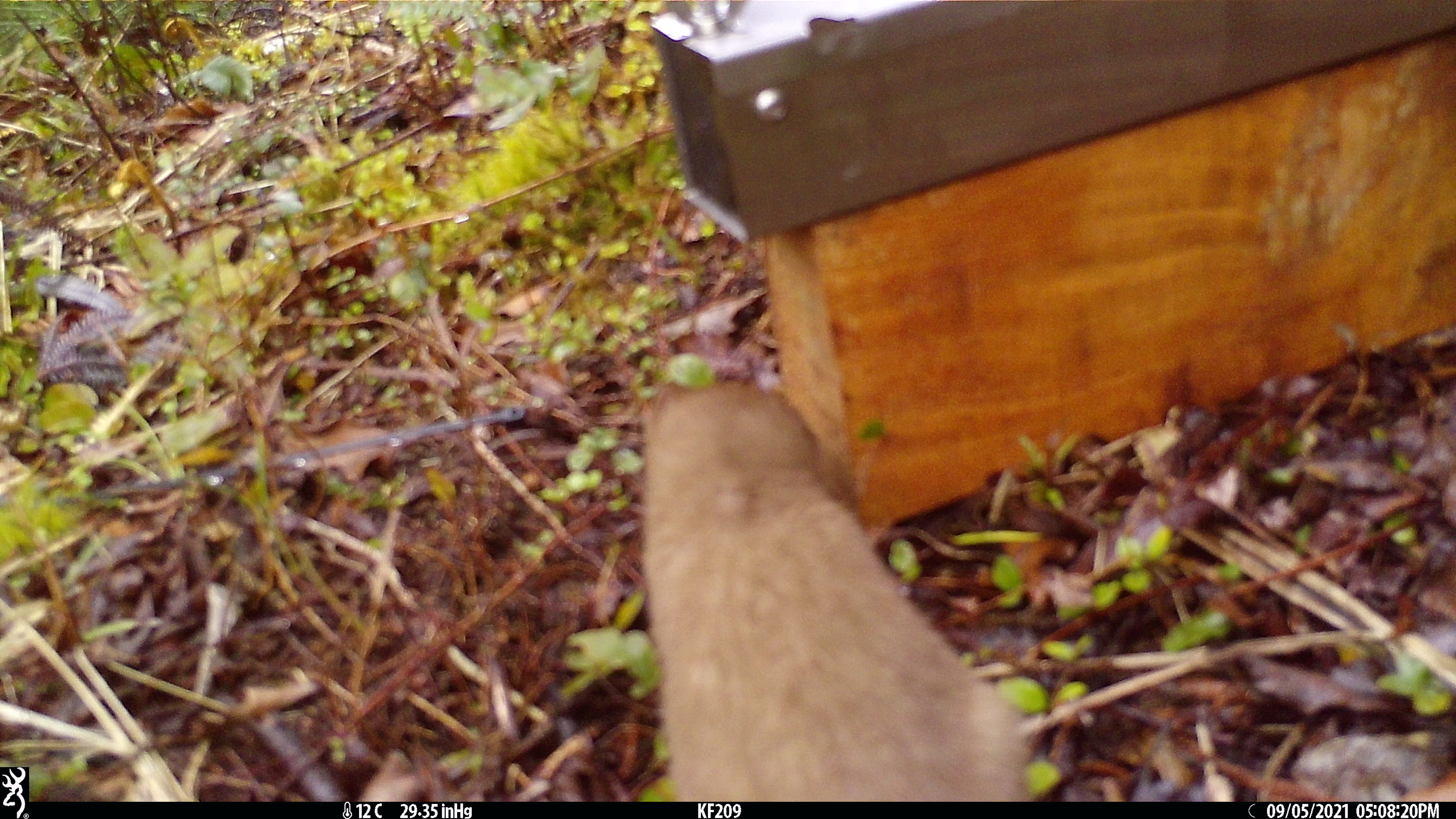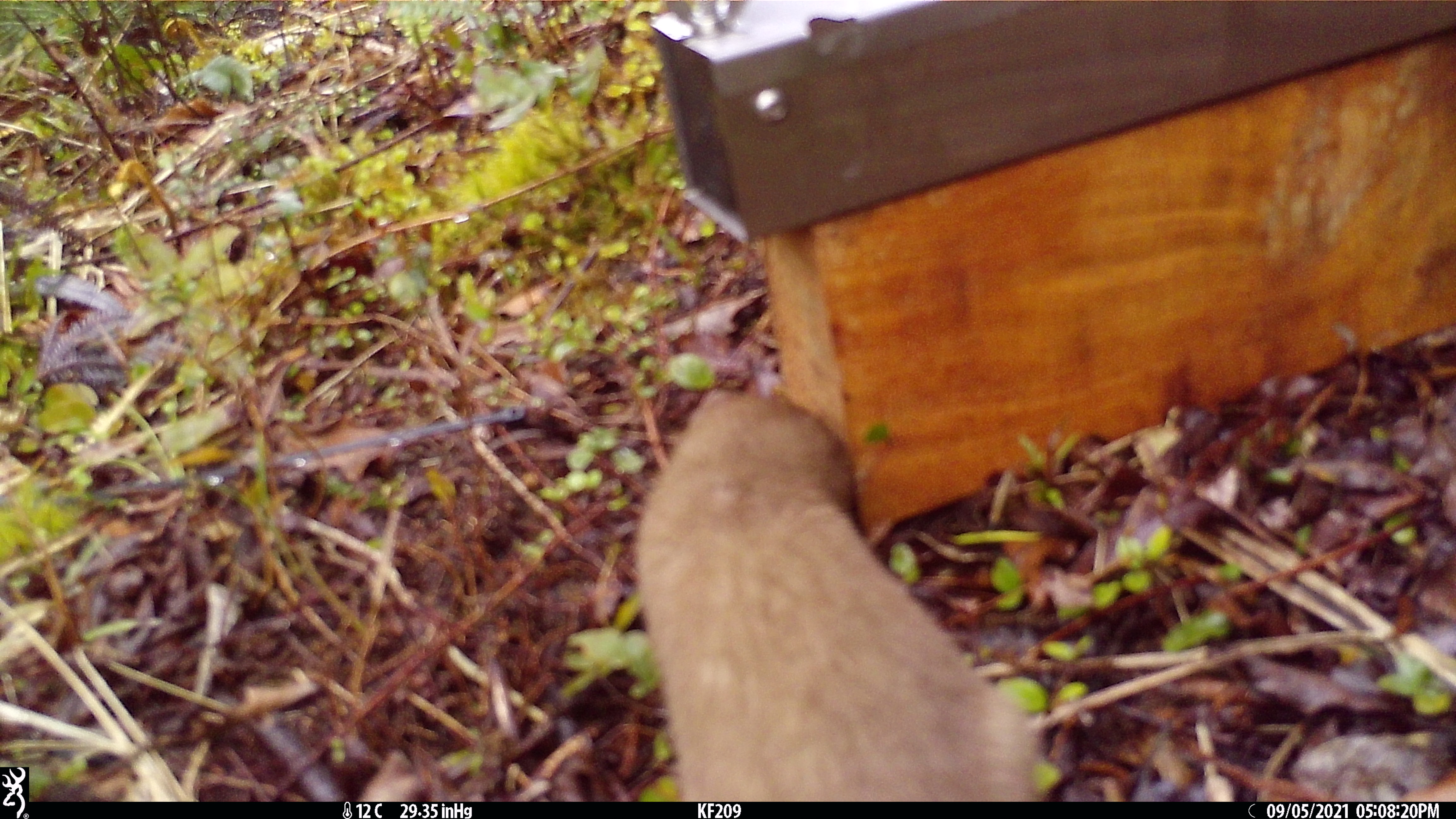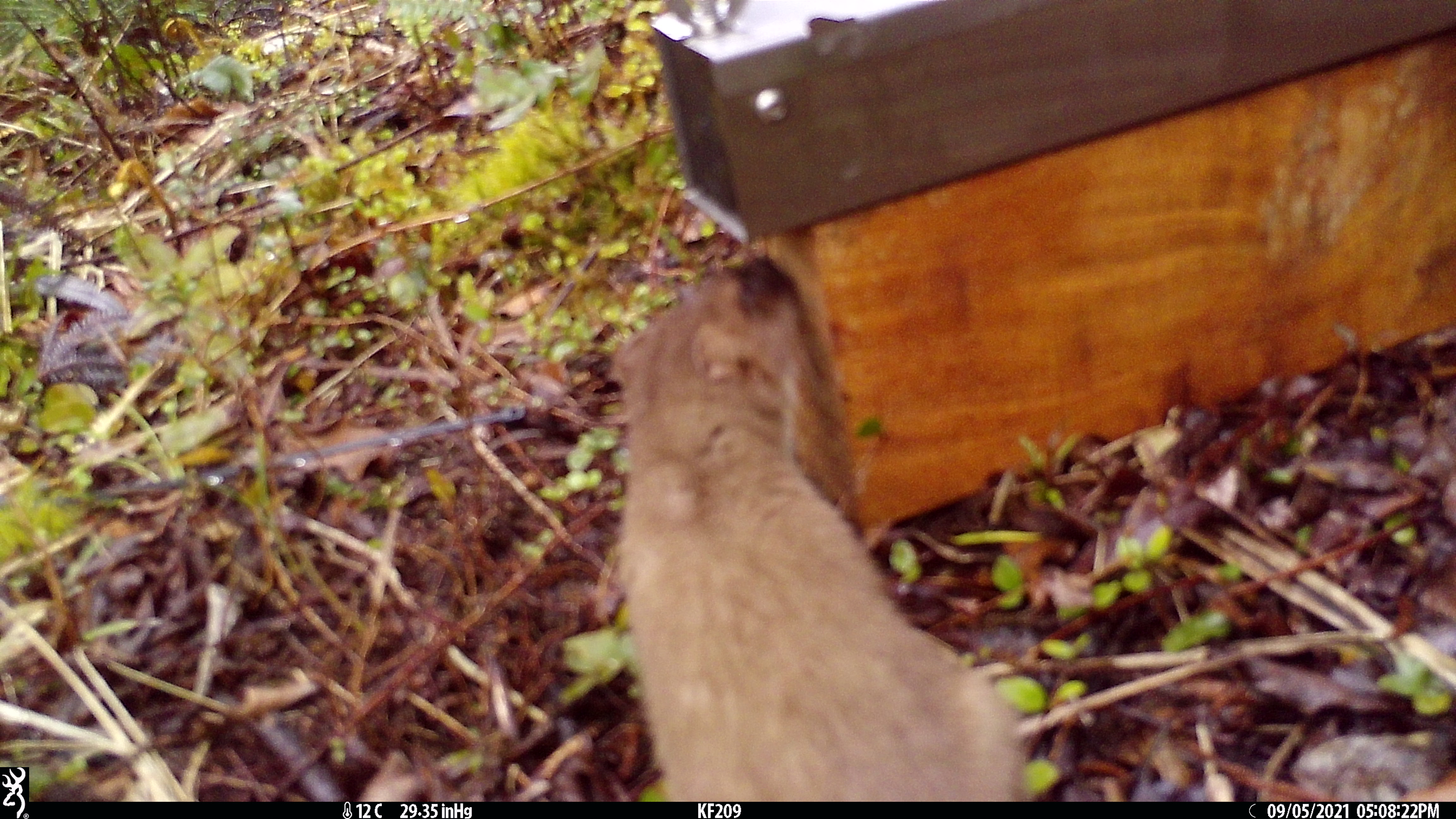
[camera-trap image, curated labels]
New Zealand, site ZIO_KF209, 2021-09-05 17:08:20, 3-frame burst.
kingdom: Animalia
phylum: Chordata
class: Mammalia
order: Carnivora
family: Mustelidae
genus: Mustela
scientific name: Mustela erminea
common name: stoat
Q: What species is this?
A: Stoat (Mustela erminea).